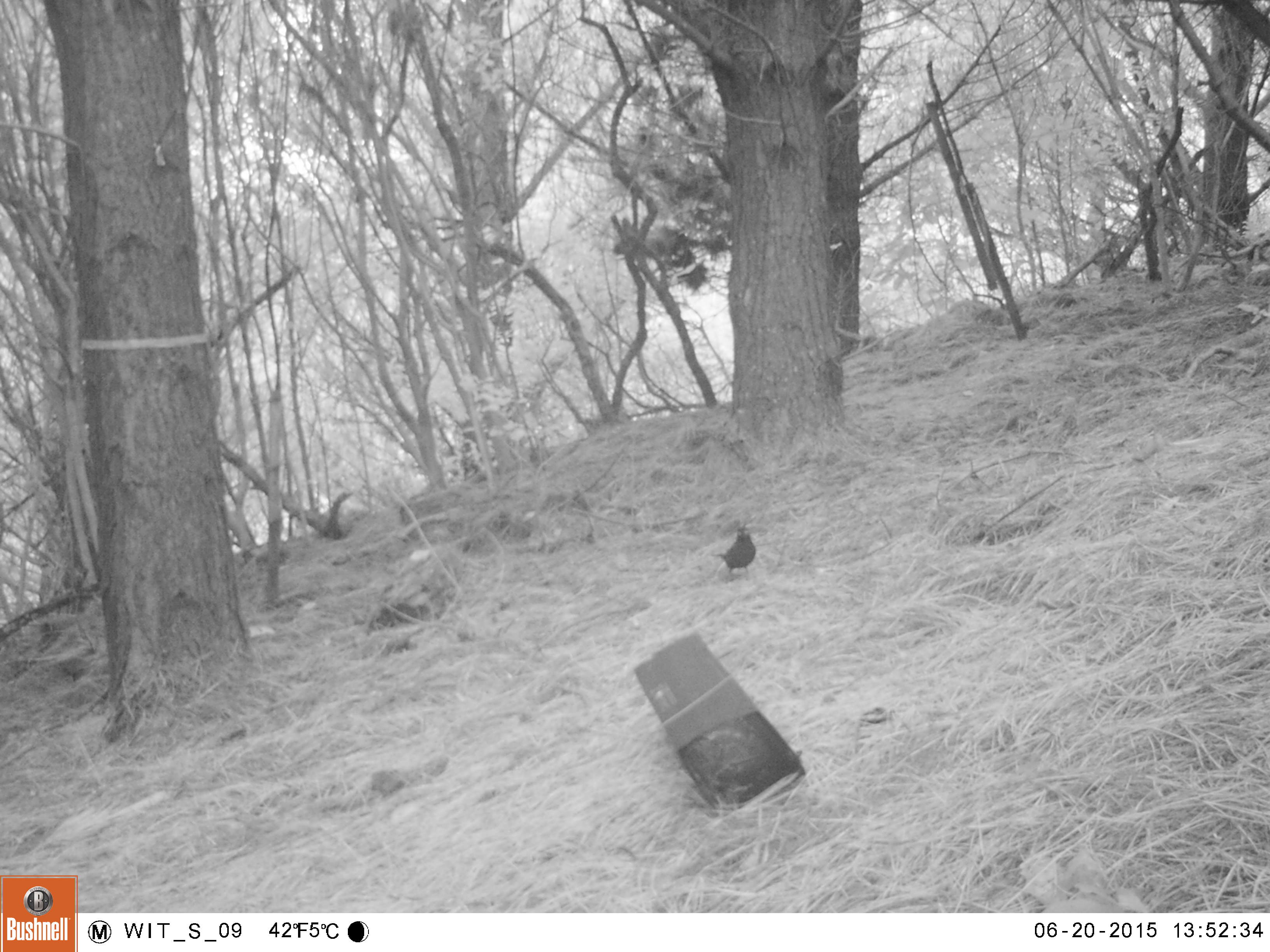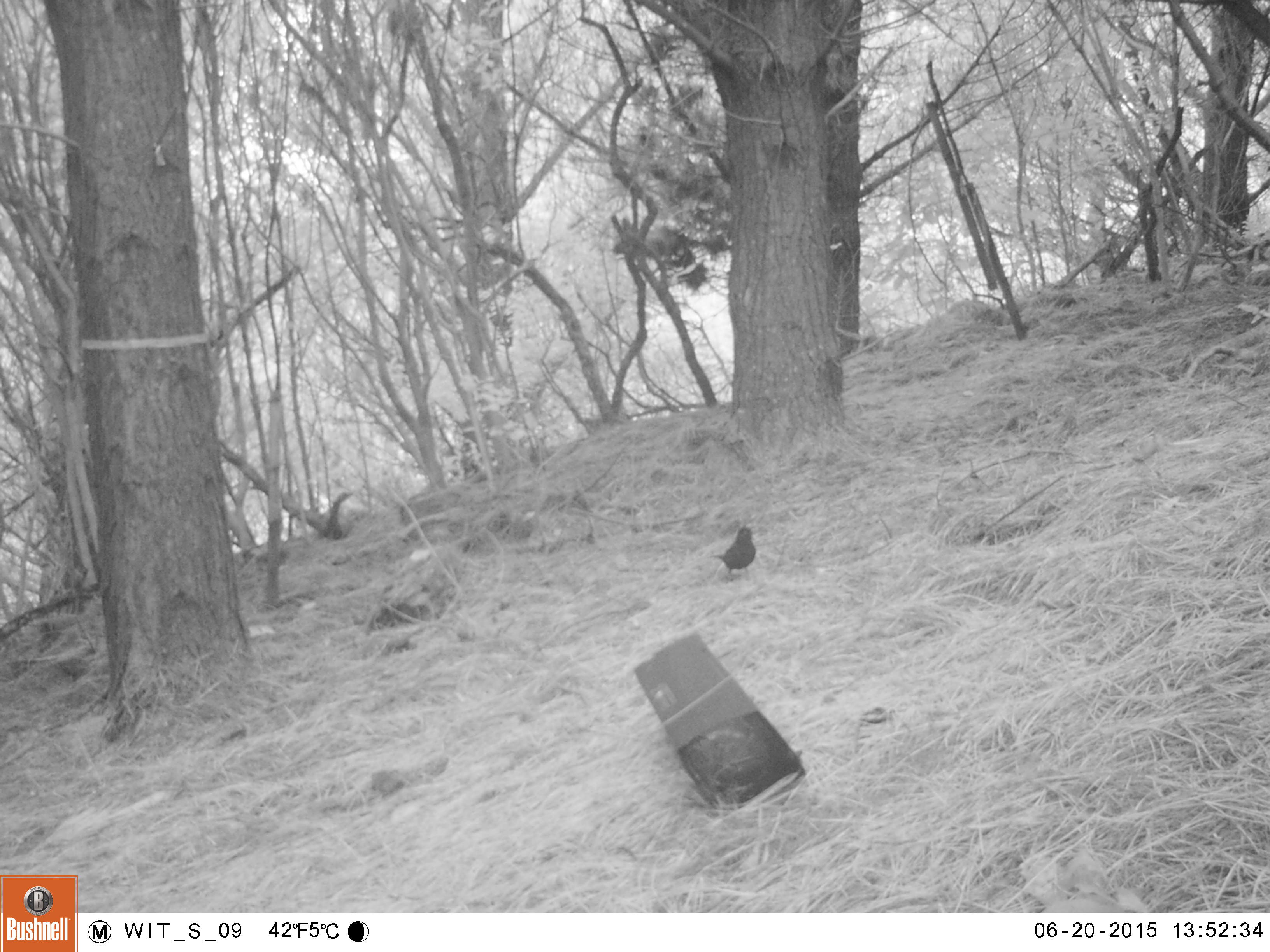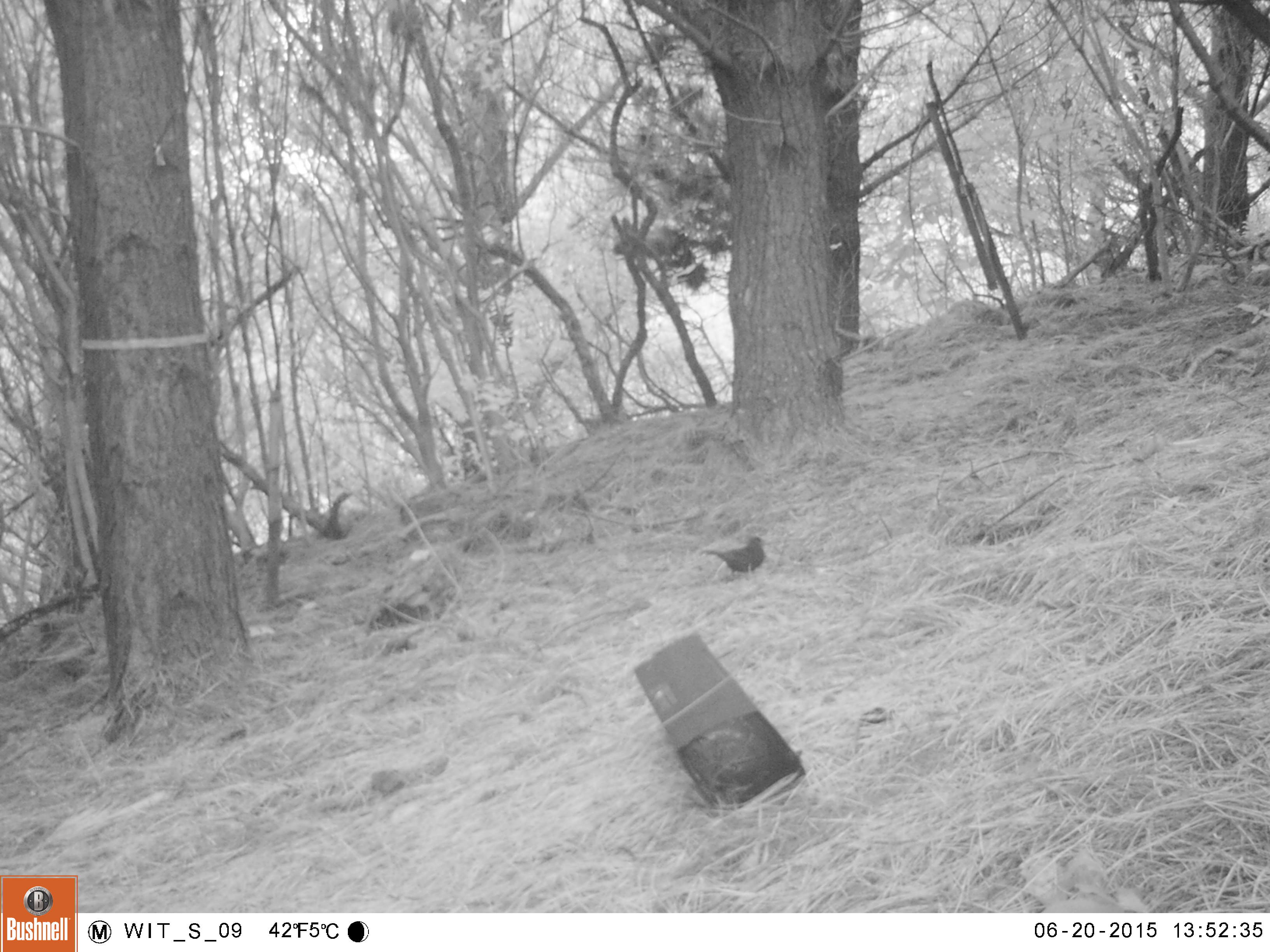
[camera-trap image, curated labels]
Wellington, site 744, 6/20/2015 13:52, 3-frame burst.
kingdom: Animalia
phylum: Chordata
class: Aves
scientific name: Aves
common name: bird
Bird (Aves).